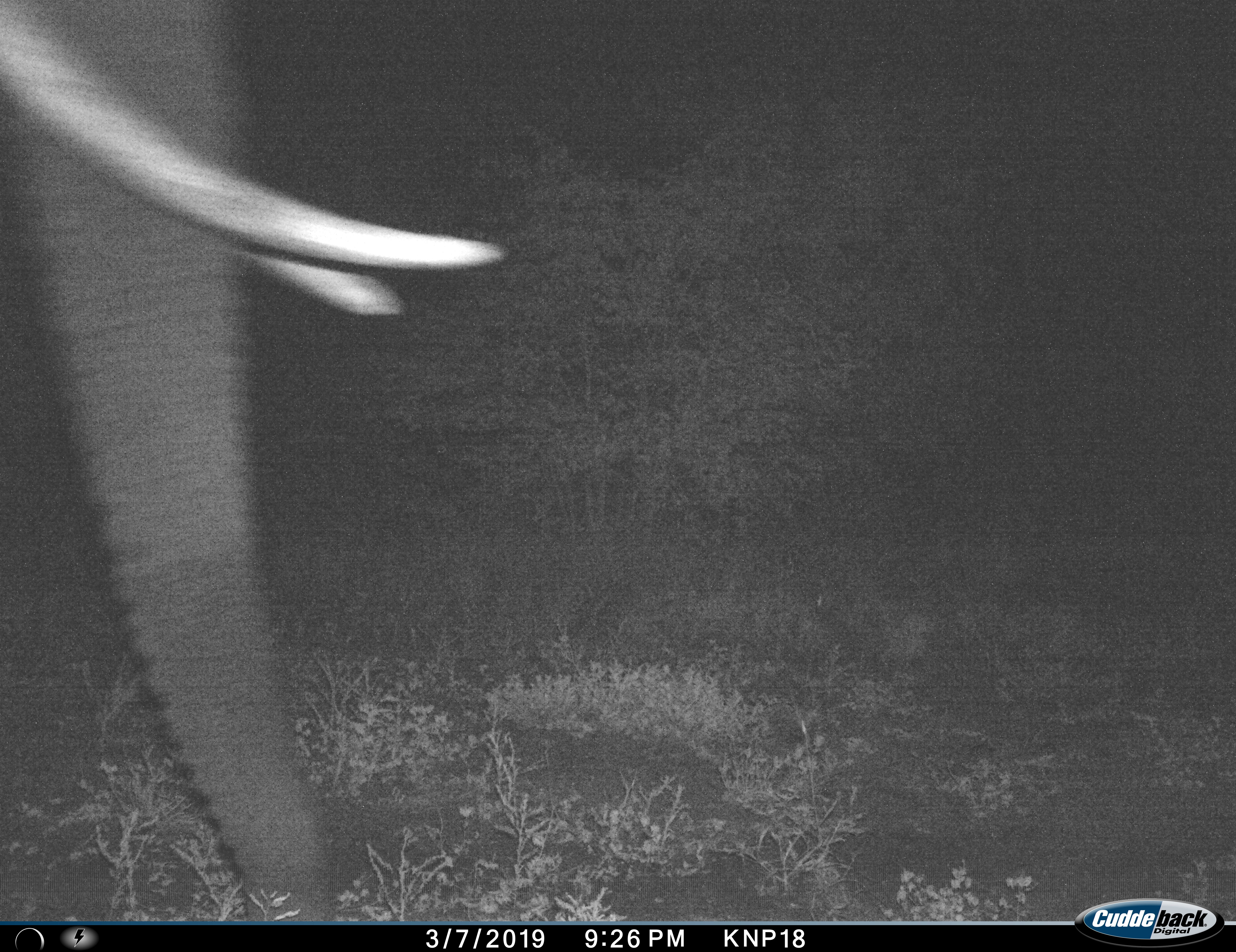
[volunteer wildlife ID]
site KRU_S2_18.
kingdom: Animalia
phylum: Chordata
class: Mammalia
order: Proboscidea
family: Elephantidae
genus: Loxodonta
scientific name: Loxodonta africana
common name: african bush elephant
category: elephant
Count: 1.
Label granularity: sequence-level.